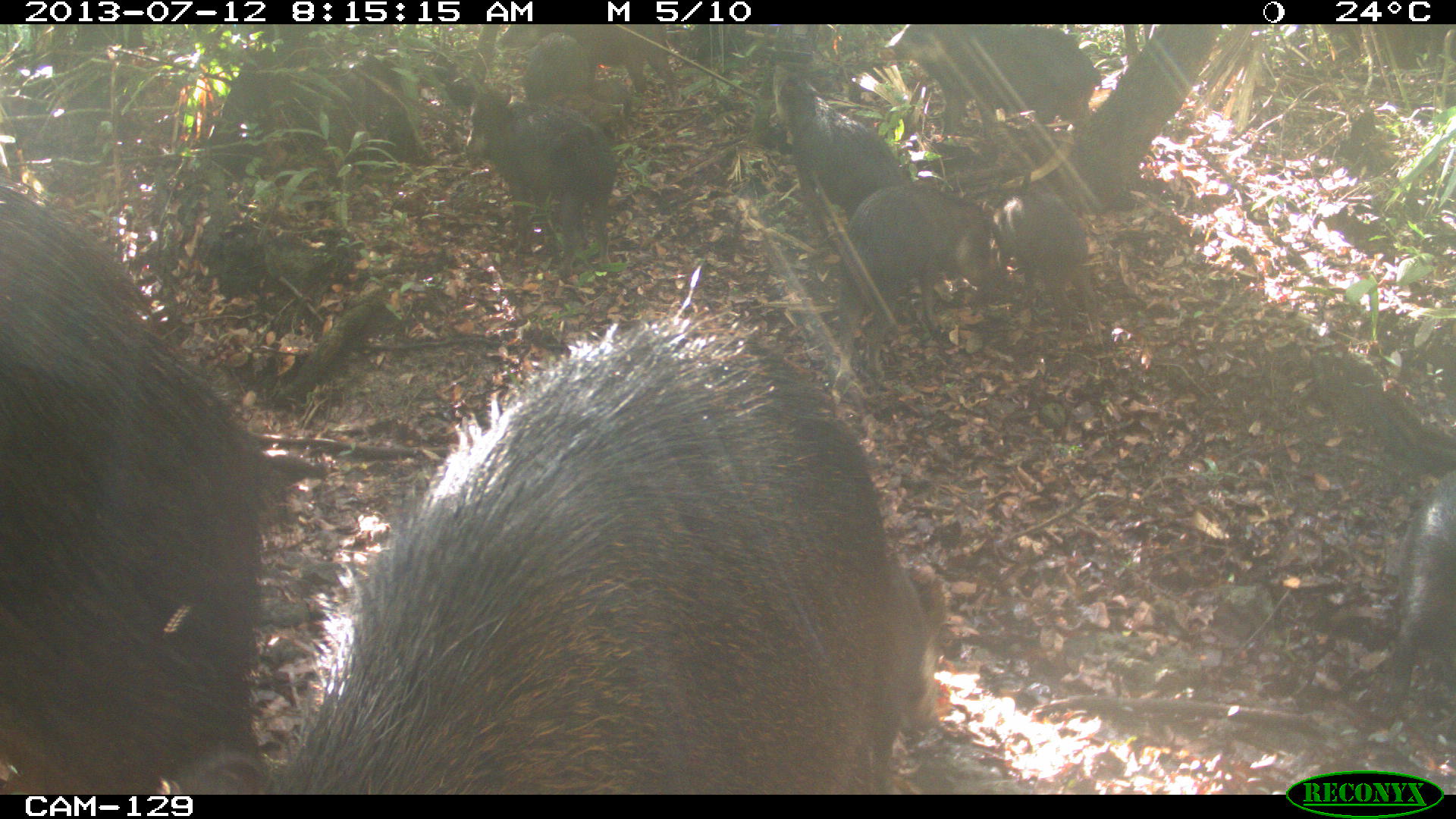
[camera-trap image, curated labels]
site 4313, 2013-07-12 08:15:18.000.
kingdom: Animalia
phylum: Chordata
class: Mammalia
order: Artiodactyla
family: Tayassuidae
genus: Tayassu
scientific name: Tayassu pecari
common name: white-lipped peccary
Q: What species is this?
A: Tayassu pecari (white-lipped peccary).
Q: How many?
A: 20.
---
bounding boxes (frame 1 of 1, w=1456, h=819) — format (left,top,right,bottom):
tayassu pecari: (264,295,943,795); (0,160,285,792); (833,177,999,381); (462,82,615,277); (895,23,1104,138); (1373,456,1456,725); (773,63,898,224); (991,188,1091,340); (492,25,681,94); (519,32,588,110)